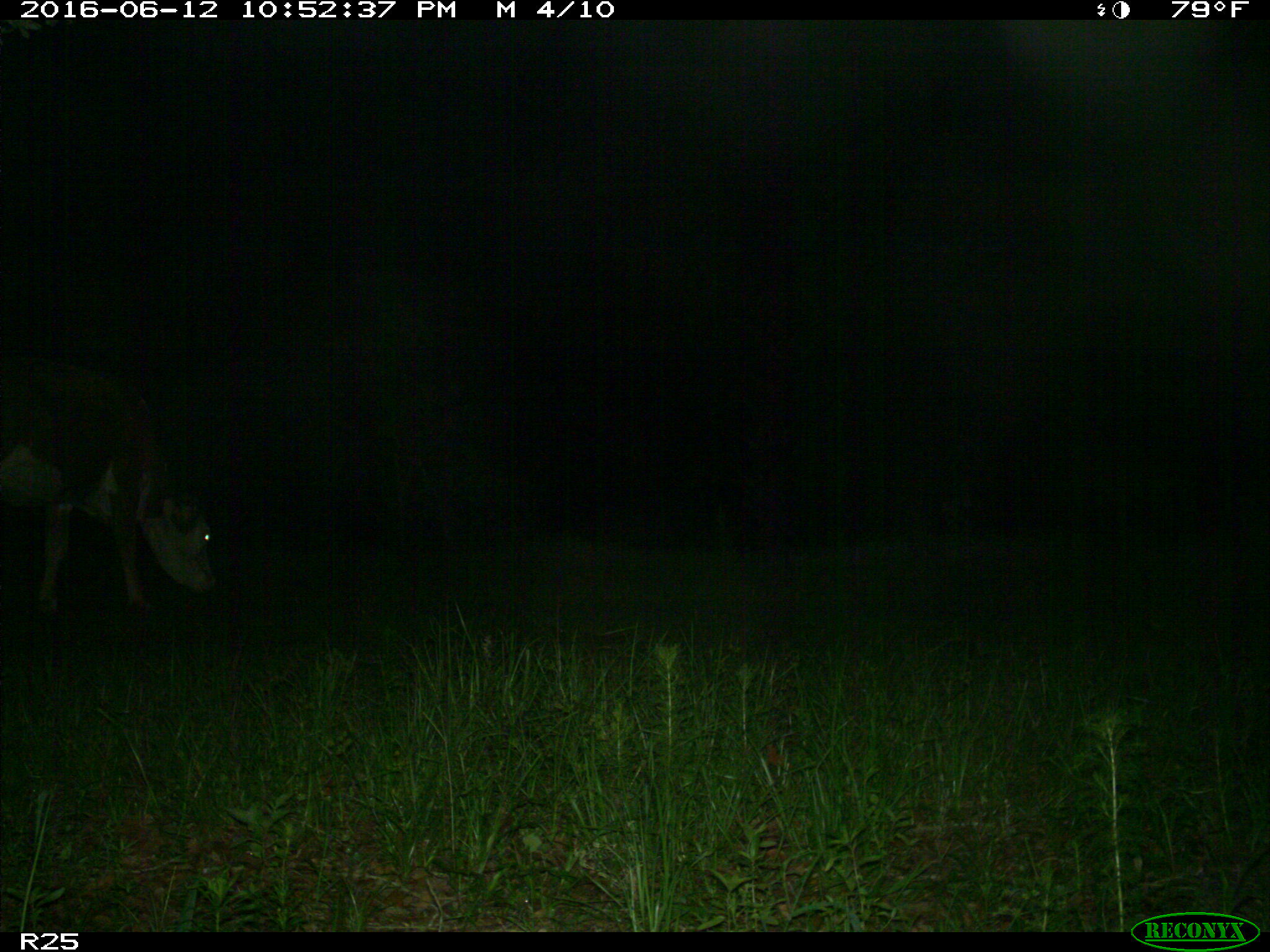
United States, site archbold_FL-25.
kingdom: Animalia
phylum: Chordata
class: Mammalia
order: Artiodactyla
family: Bovidae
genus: Bos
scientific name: Bos taurus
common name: domestic cow